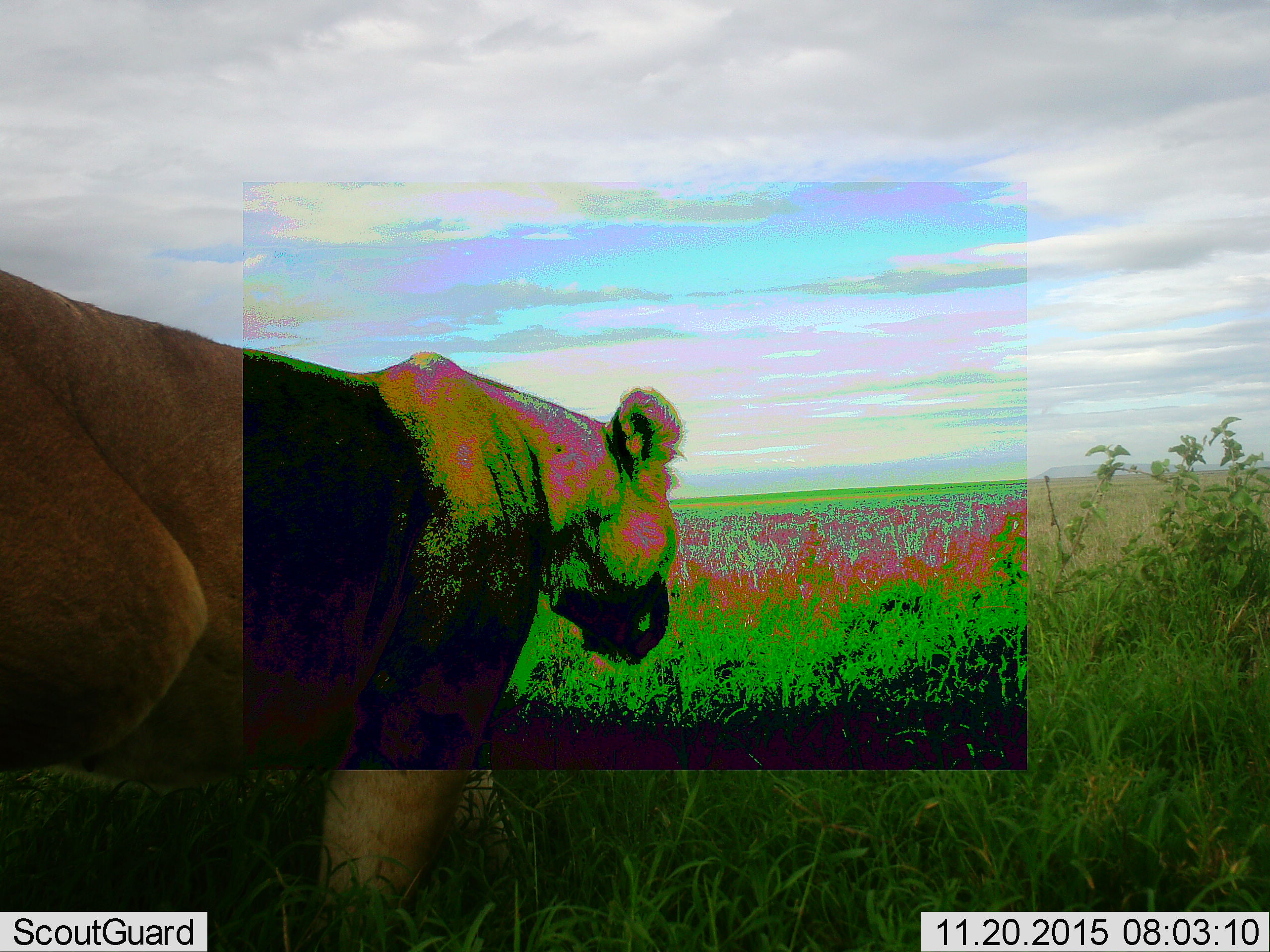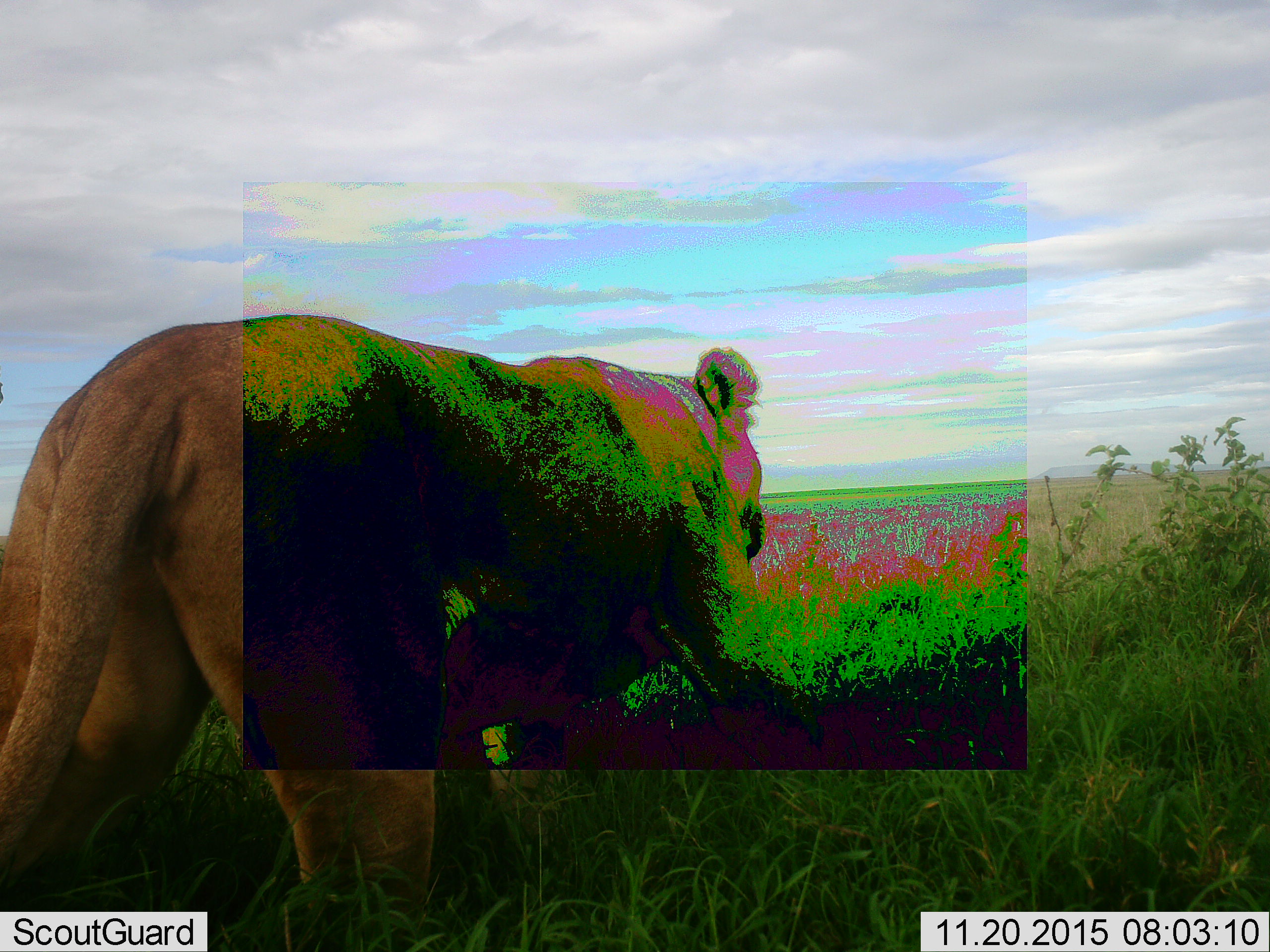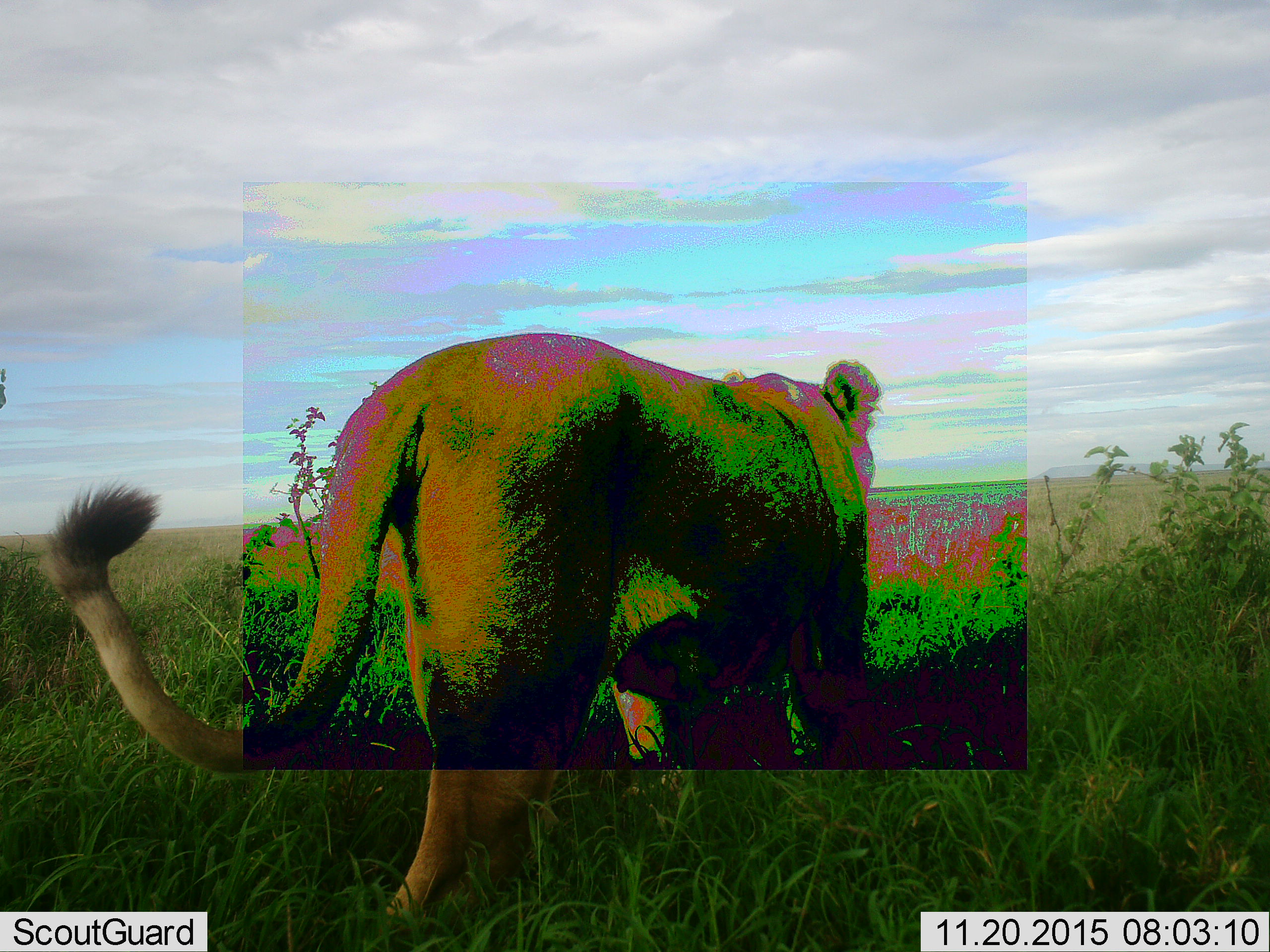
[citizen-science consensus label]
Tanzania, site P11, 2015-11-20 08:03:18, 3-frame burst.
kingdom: Animalia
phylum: Chordata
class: Mammalia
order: Carnivora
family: Felidae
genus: Panthera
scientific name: Panthera leo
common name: lion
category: lionfemale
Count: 1.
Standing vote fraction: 0%.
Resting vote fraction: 0%.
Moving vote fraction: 100%.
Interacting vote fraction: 0%.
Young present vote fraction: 0%.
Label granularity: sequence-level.